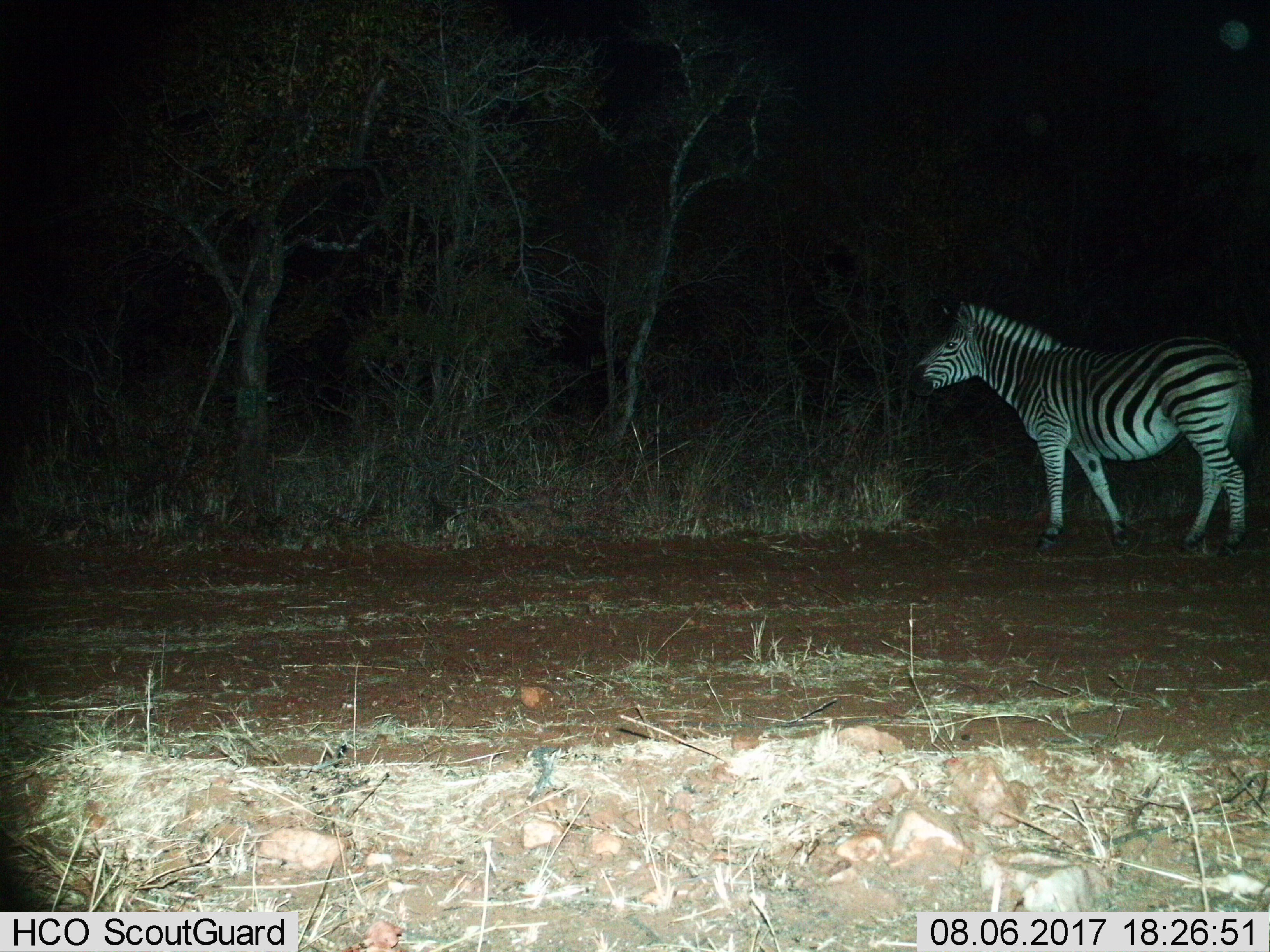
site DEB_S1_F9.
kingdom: Animalia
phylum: Chordata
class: Mammalia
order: Perissodactyla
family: Equidae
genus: Equus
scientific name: Equus quagga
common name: plains zebra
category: zebraplains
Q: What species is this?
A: Zebraplains (plains zebra) (Equus quagga).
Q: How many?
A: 1.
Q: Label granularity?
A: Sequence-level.